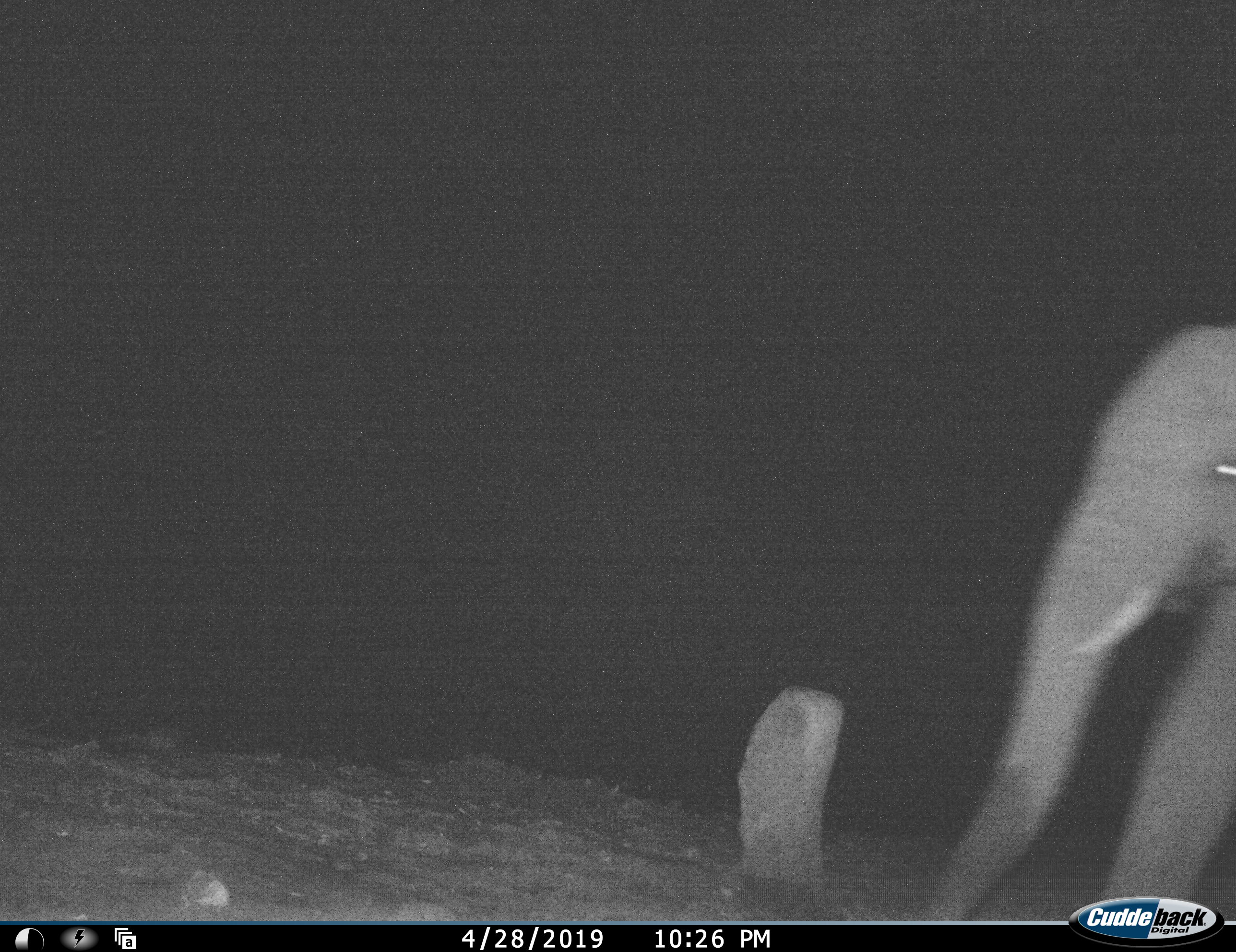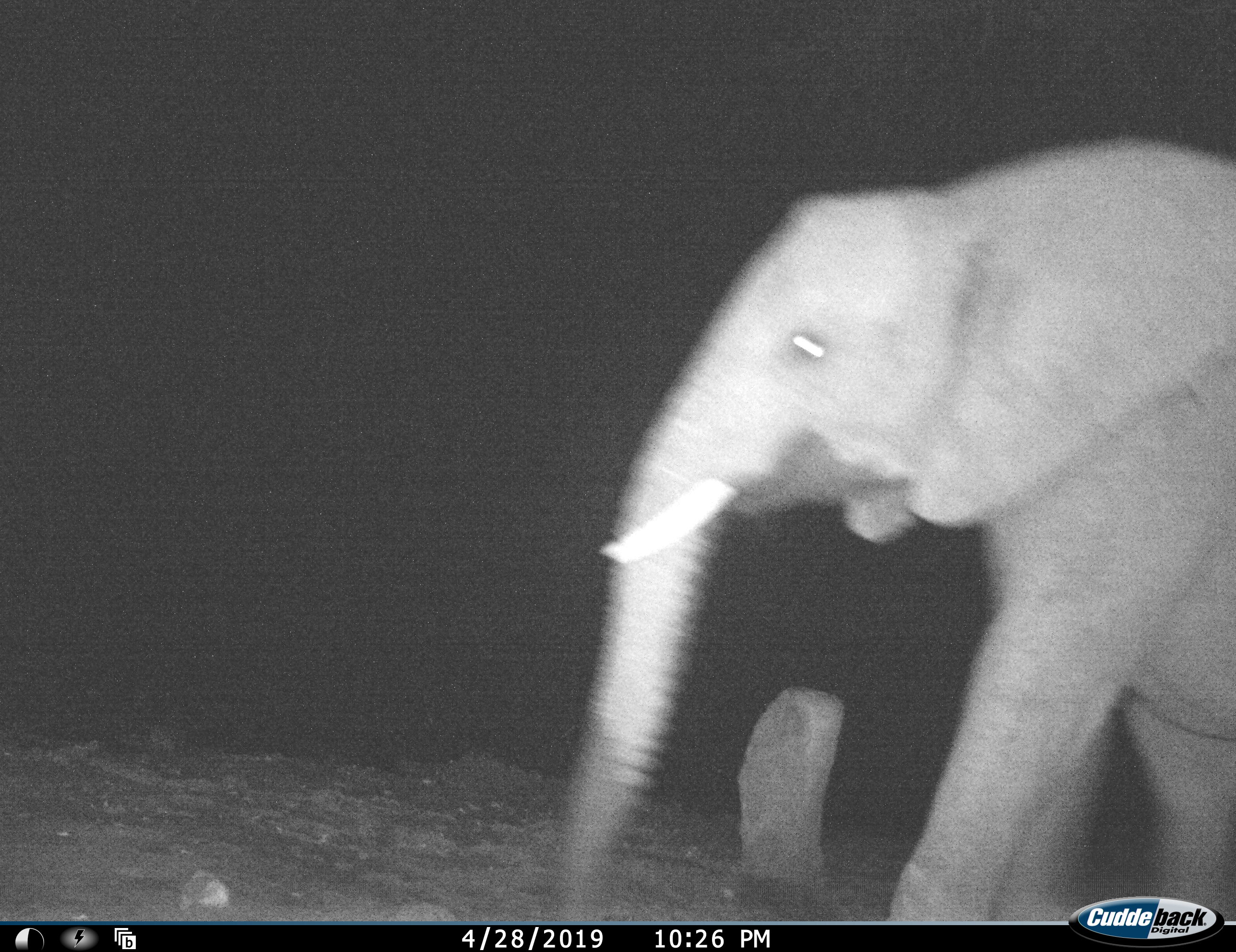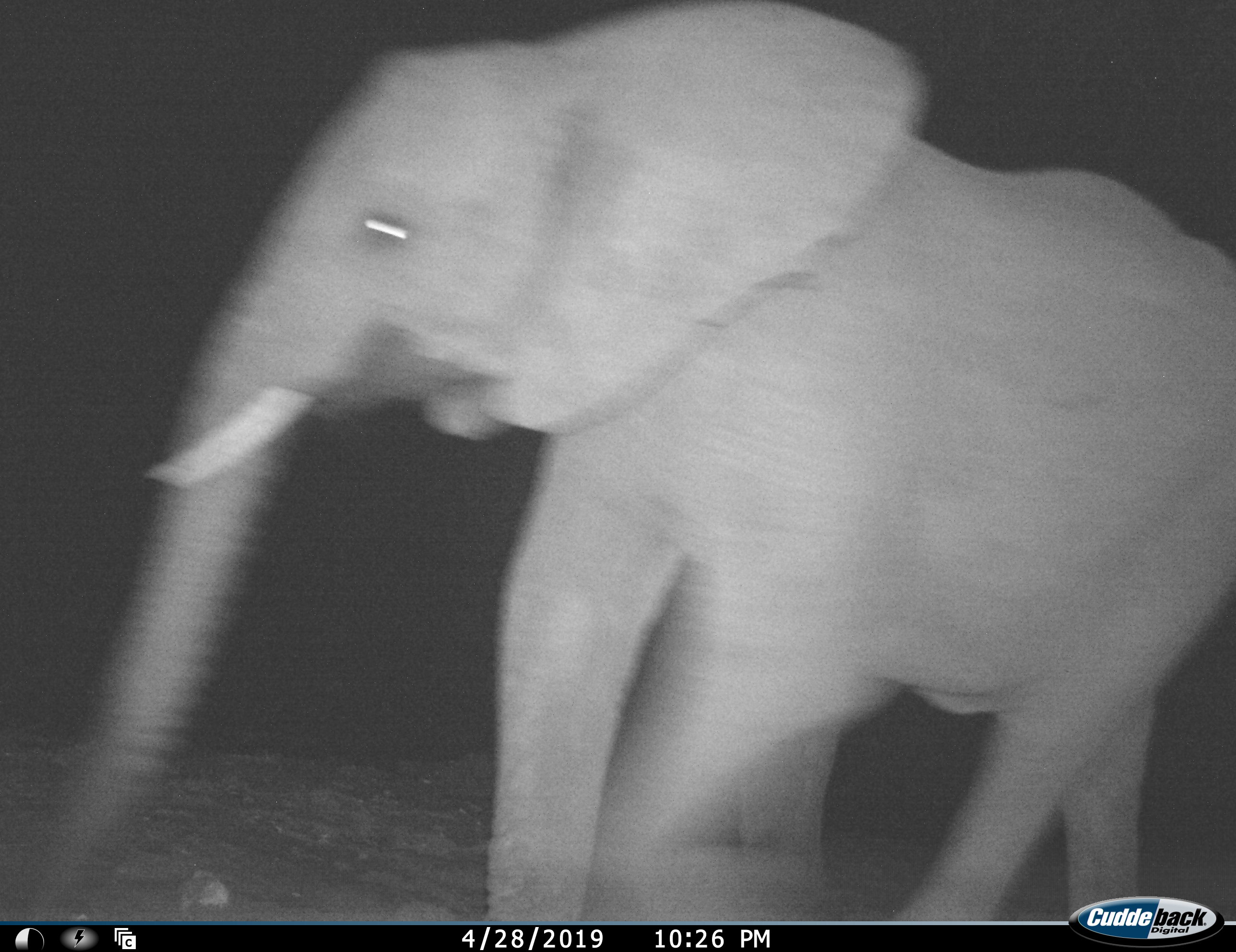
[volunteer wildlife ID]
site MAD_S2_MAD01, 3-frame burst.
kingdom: Animalia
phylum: Chordata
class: Mammalia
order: Proboscidea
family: Elephantidae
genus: Loxodonta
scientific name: Loxodonta africana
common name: african bush elephant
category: elephant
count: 1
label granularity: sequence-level